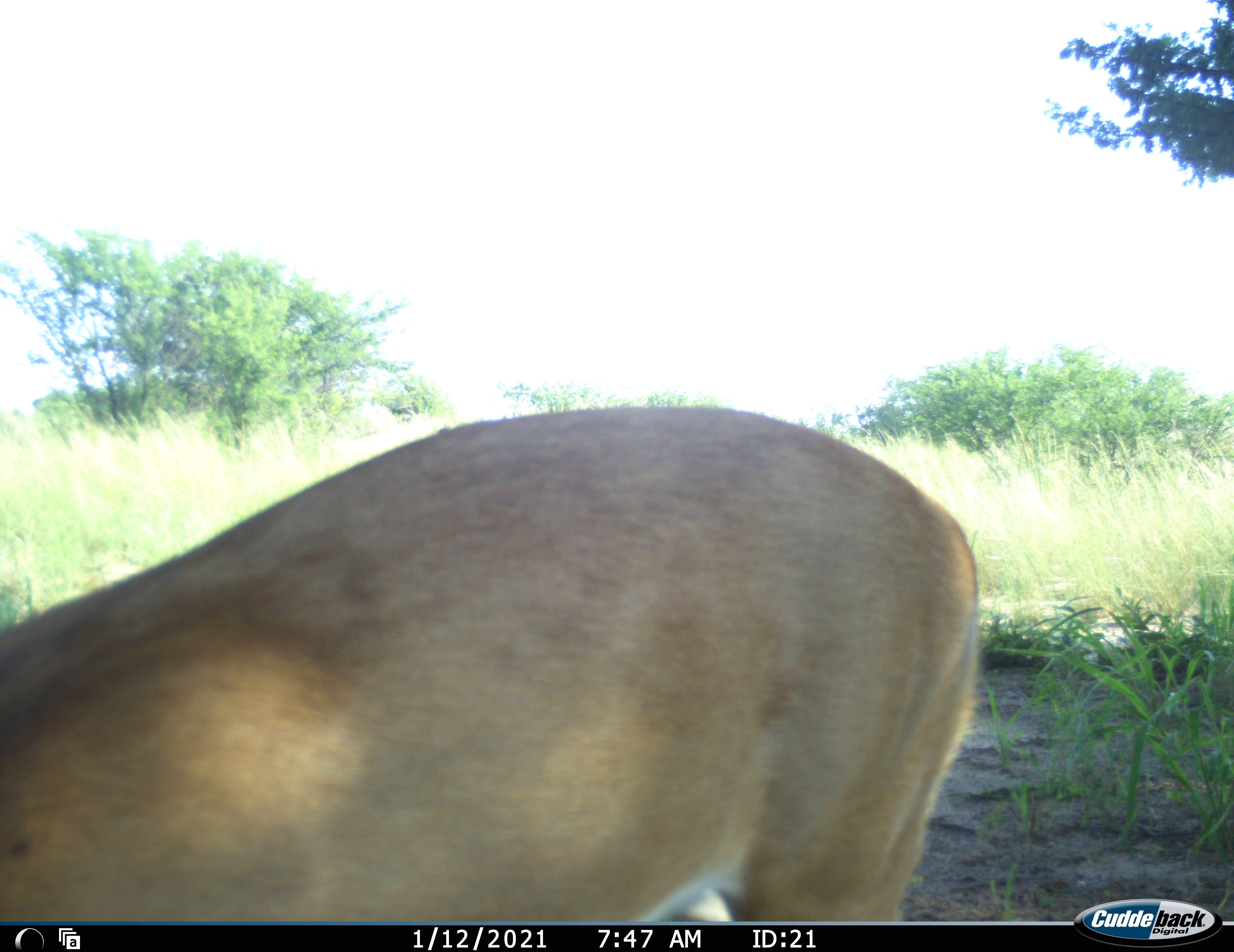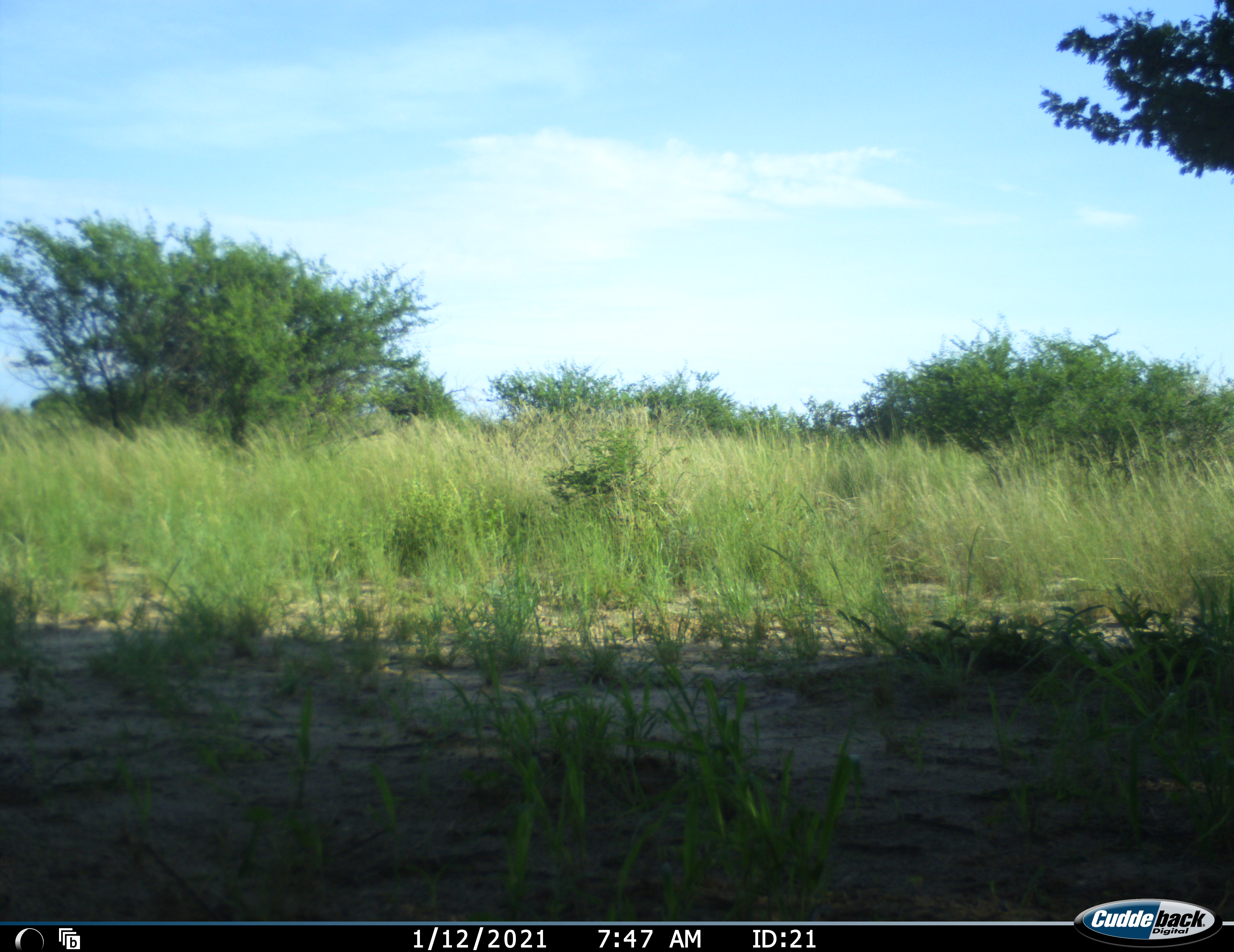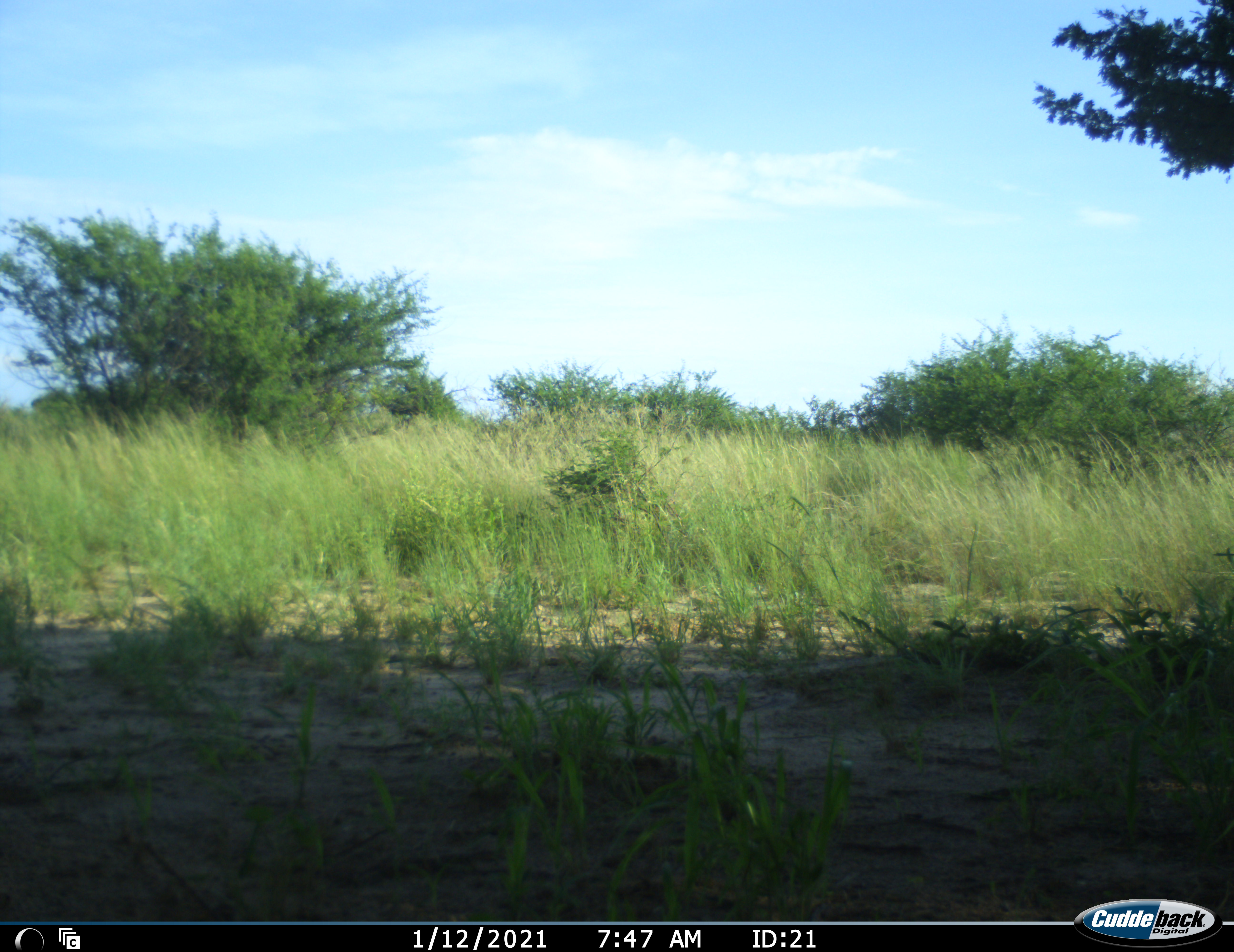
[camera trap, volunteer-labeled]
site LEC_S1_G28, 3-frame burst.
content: unidentified animal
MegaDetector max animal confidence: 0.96